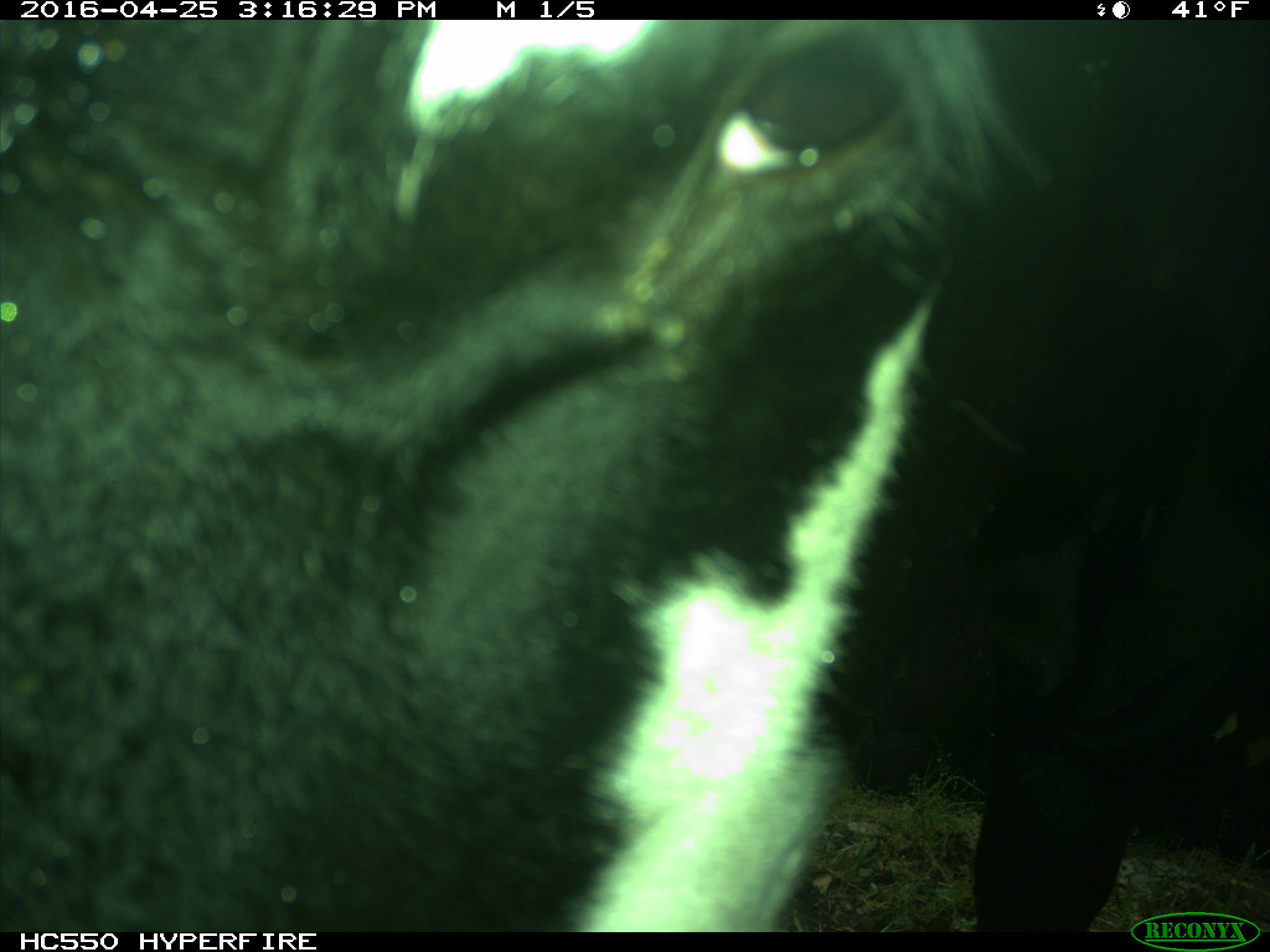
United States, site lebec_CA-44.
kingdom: Animalia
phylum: Chordata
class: Mammalia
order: Artiodactyla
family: Bovidae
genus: Bos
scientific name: Bos taurus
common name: domestic cow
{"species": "Bos taurus (domestic cow)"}